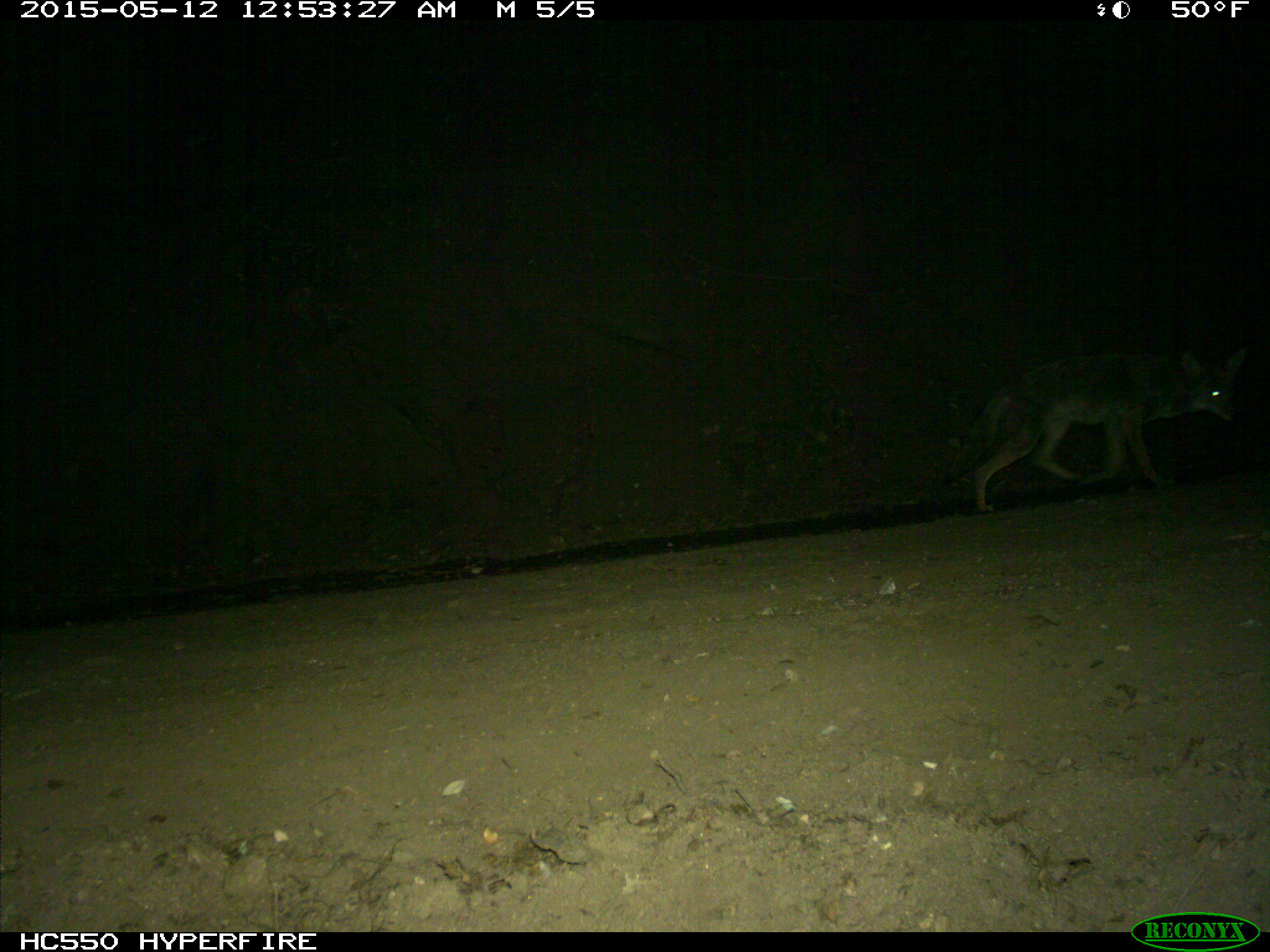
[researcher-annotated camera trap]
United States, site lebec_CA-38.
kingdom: Animalia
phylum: Chordata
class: Mammalia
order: Carnivora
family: Canidae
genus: Canis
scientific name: Canis latrans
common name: coyote